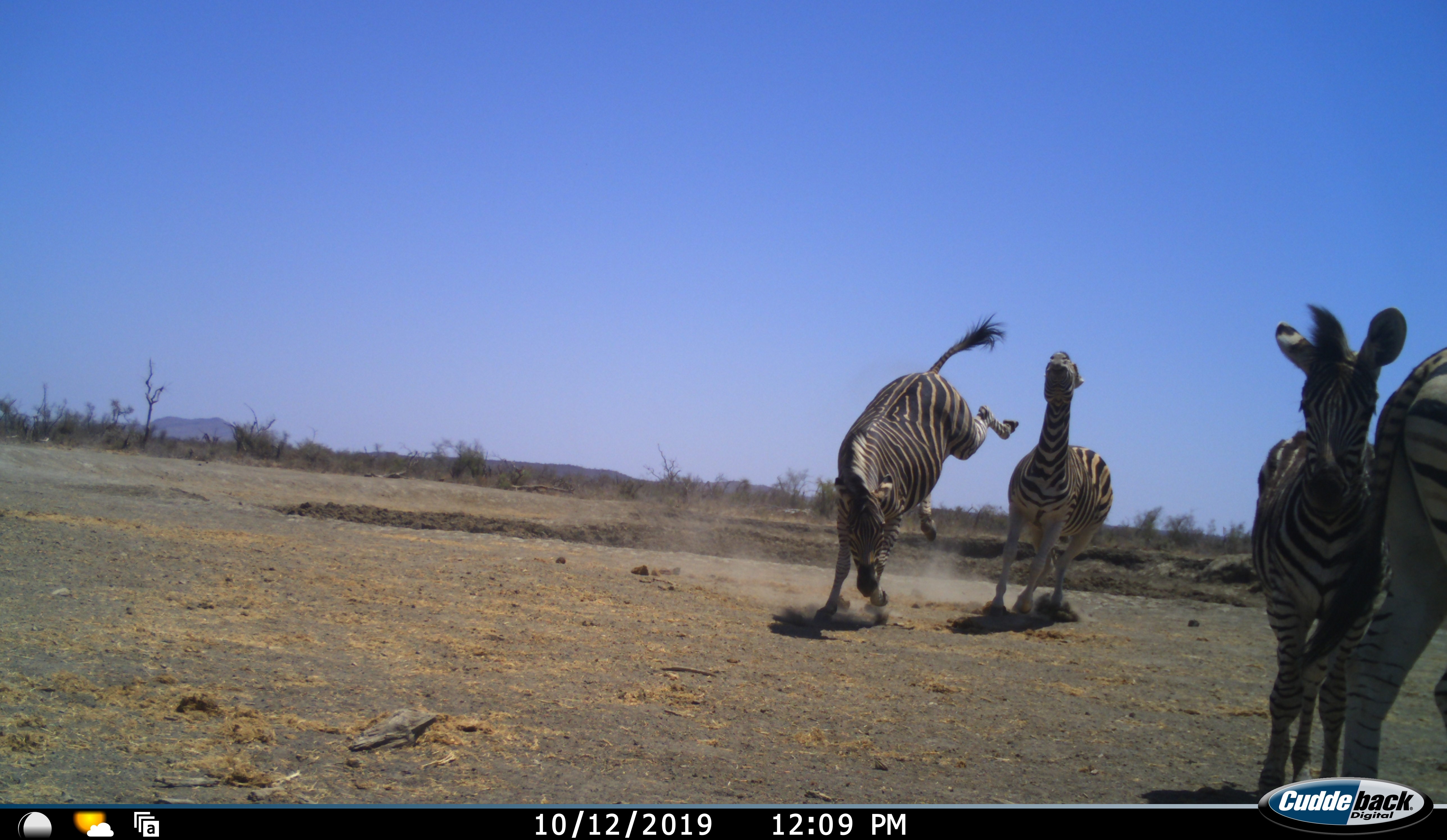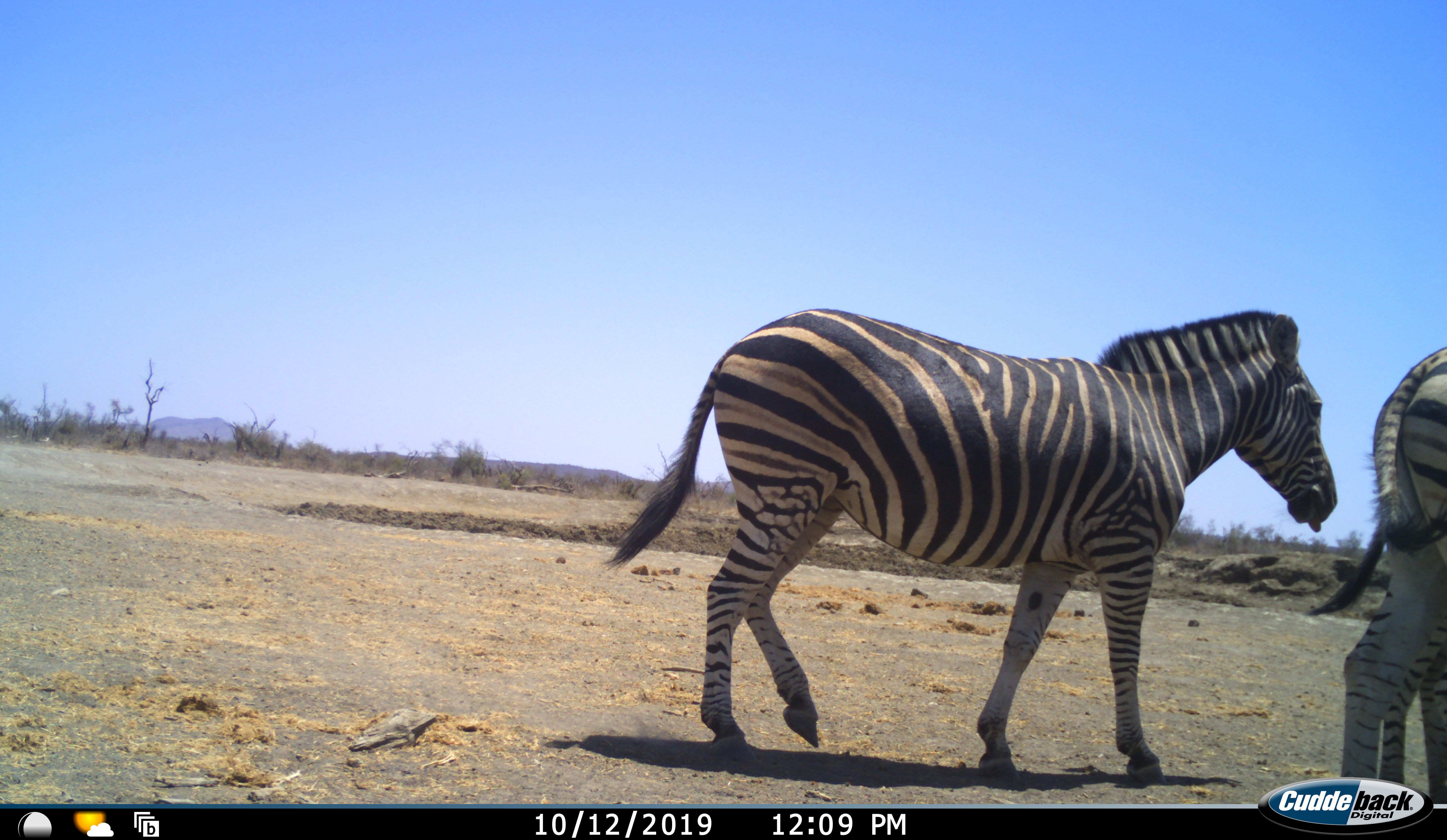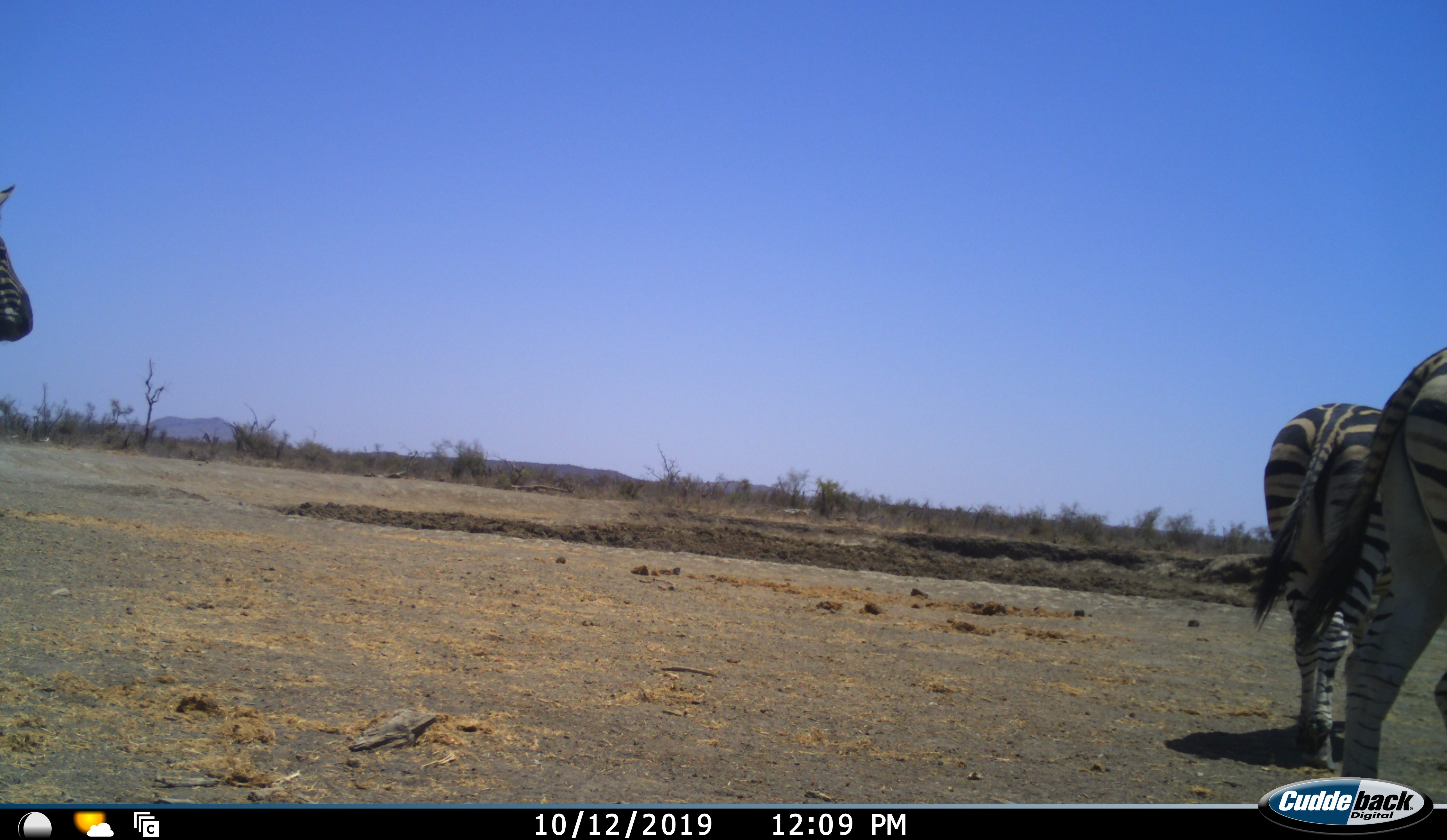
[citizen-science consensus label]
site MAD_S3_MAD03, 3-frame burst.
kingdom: Animalia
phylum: Chordata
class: Mammalia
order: Perissodactyla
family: Equidae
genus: Equus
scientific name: Equus quagga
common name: plains zebra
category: zebraplains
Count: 4.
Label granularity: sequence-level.